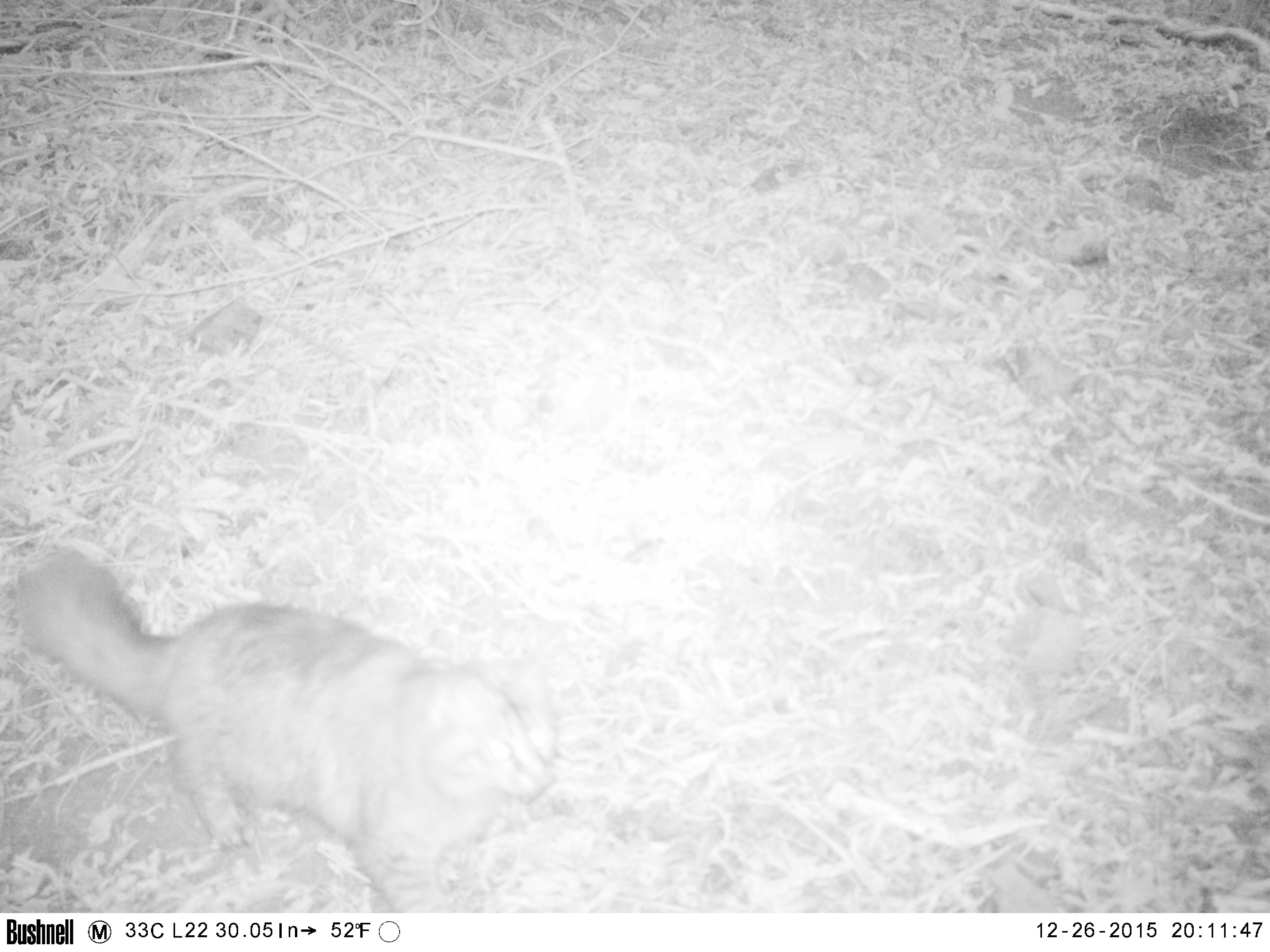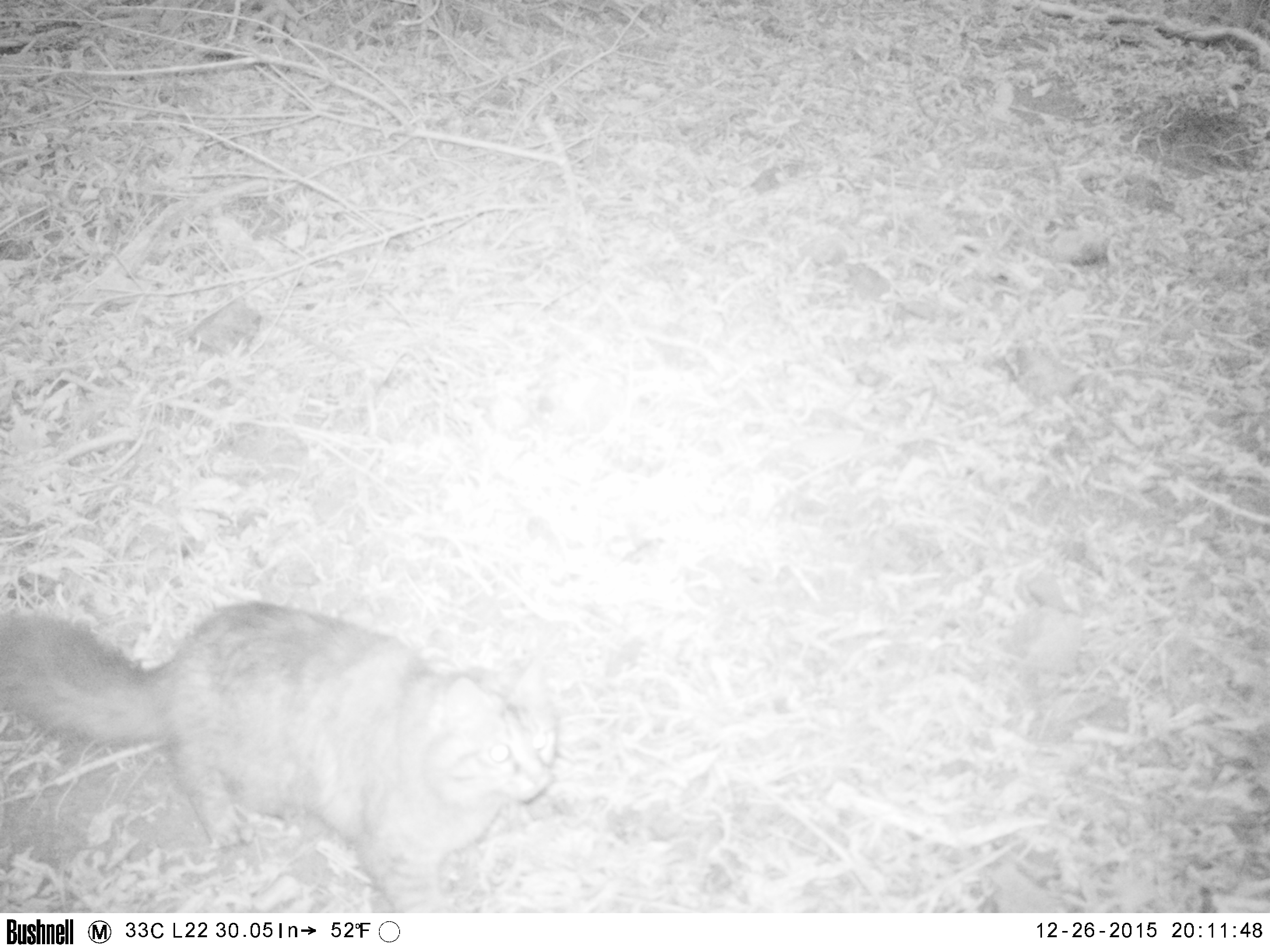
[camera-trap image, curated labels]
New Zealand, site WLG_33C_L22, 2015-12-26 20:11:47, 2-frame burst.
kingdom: Animalia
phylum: Chordata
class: Mammalia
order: Carnivora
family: Felidae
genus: Felis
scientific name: Felis catus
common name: domestic cat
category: cat